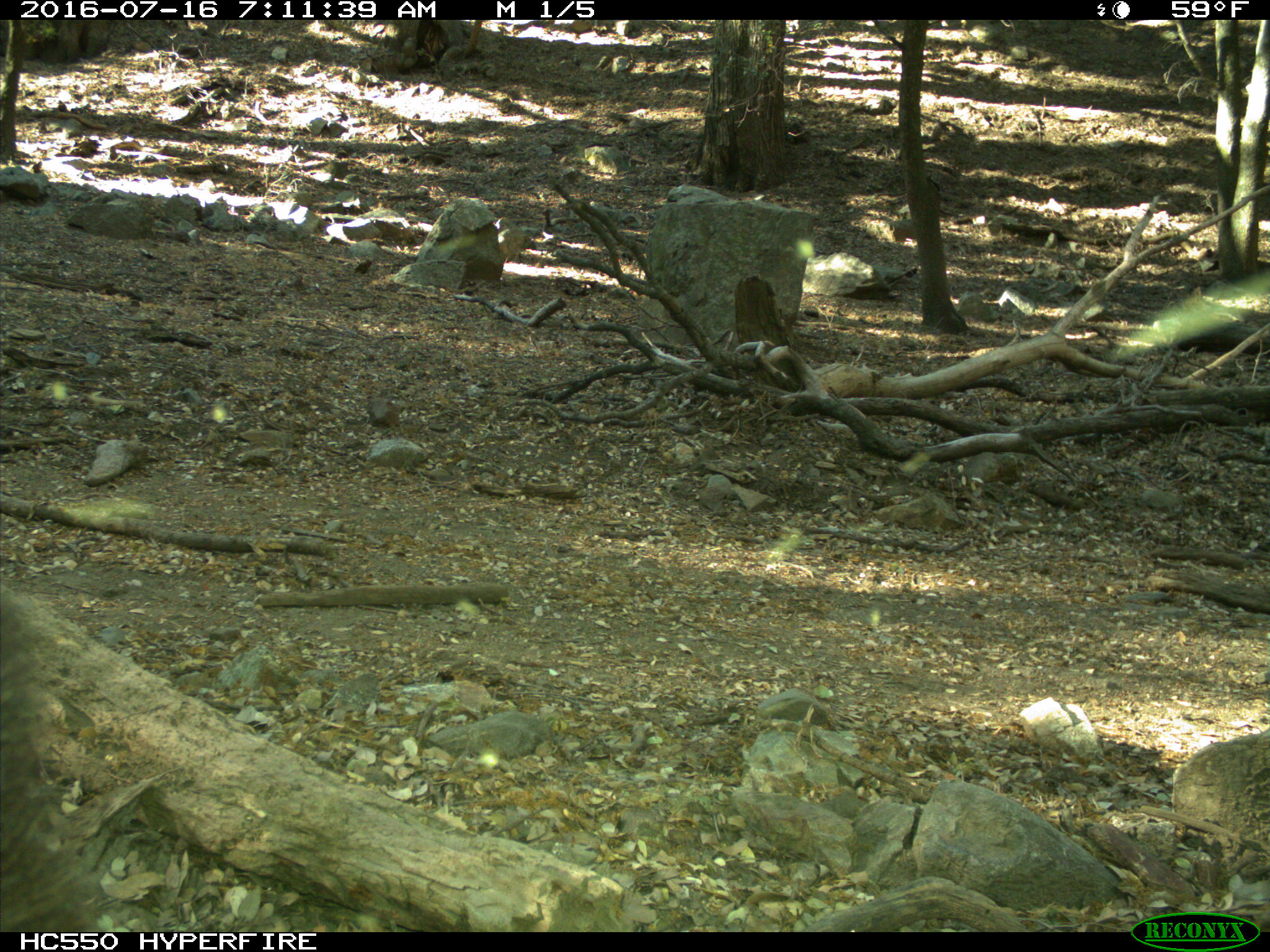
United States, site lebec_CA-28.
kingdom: Animalia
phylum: Chordata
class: Mammalia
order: Carnivora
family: Ursidae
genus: Ursus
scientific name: Ursus americanus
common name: american black bear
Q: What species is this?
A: Ursus americanus (american black bear).